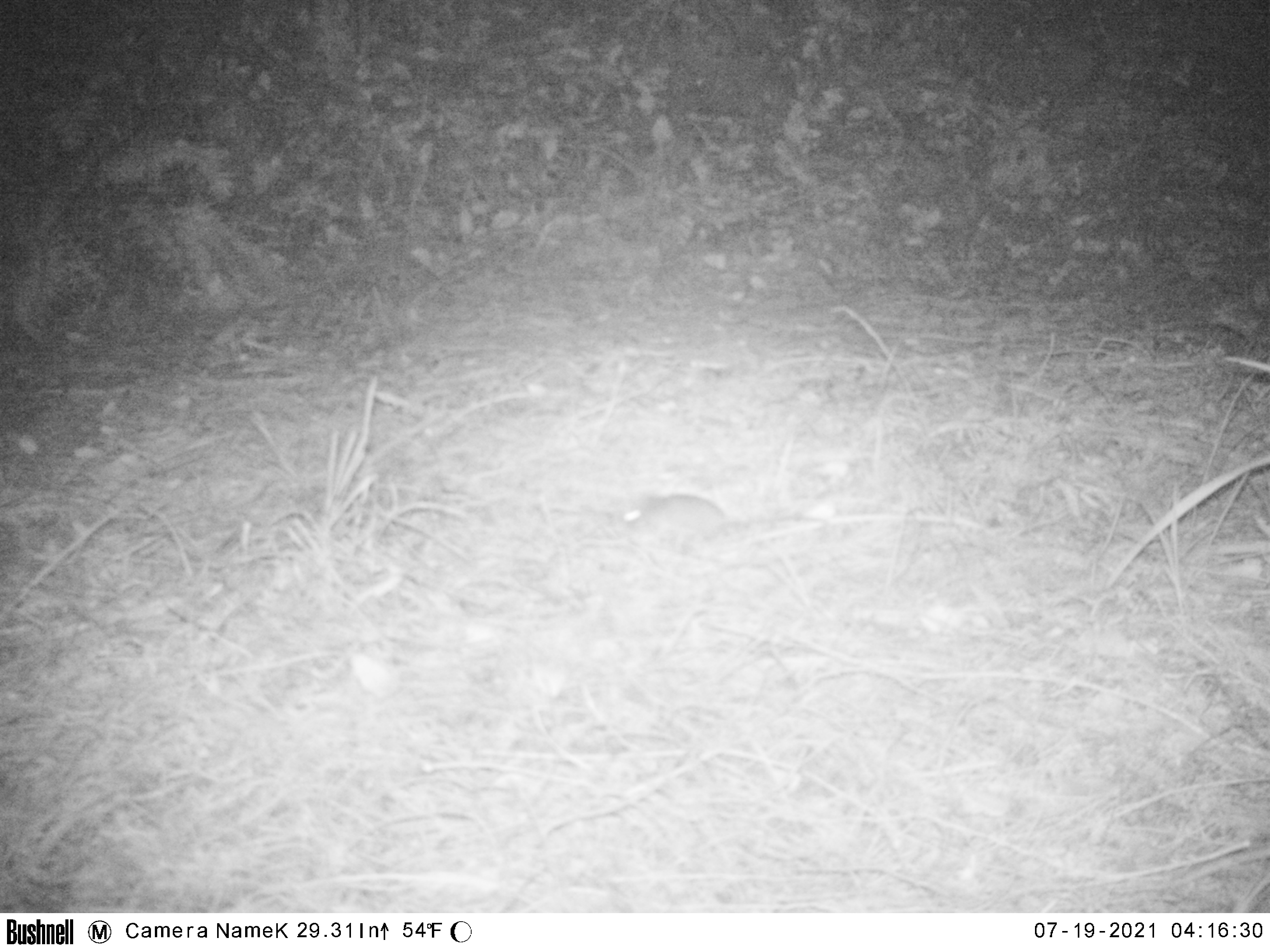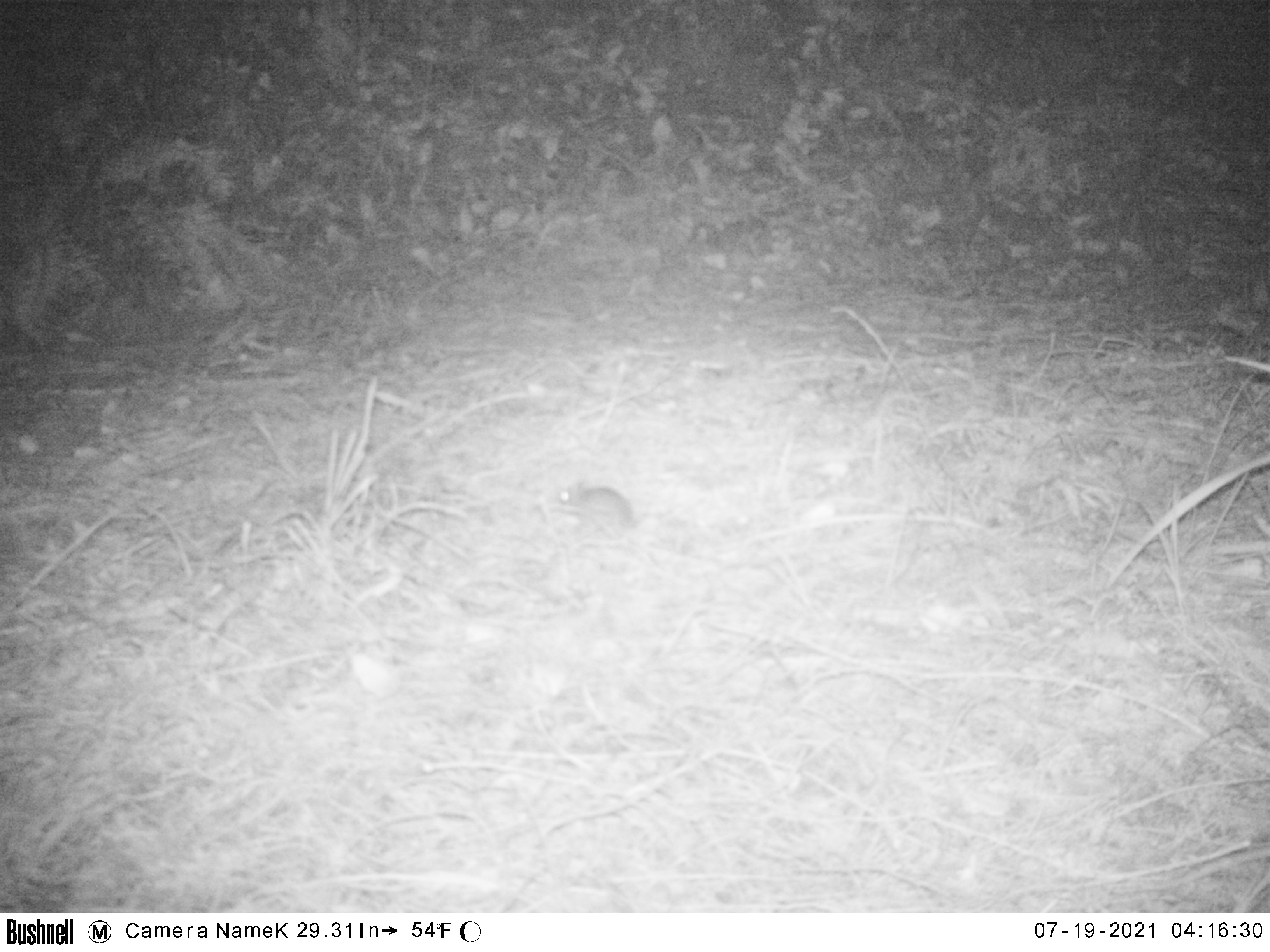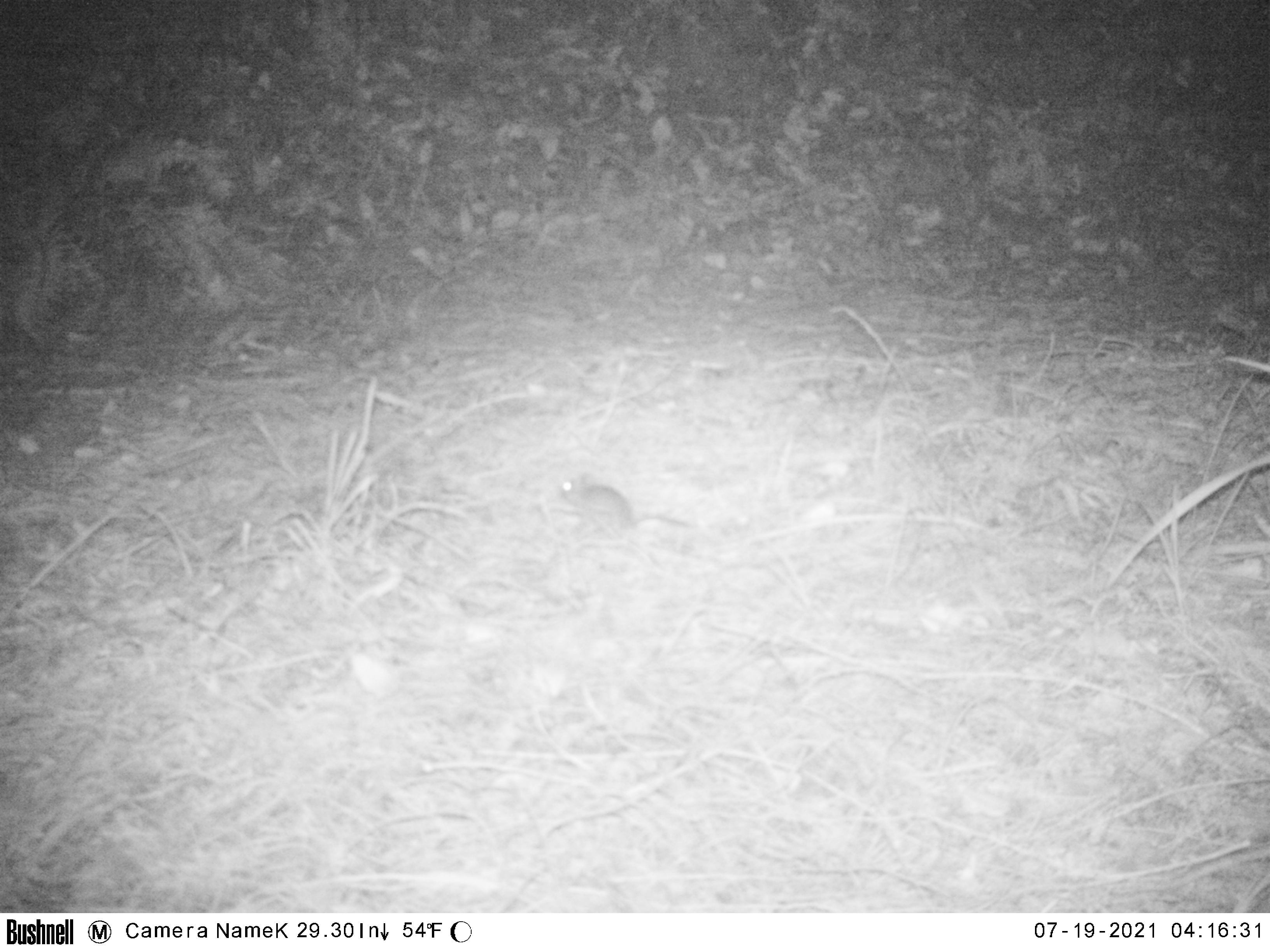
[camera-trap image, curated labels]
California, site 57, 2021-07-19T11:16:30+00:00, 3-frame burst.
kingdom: Animalia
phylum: Chordata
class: Mammalia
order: Rodentia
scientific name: Rodentia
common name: mouse or rat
Mouse or rat (Rodentia).